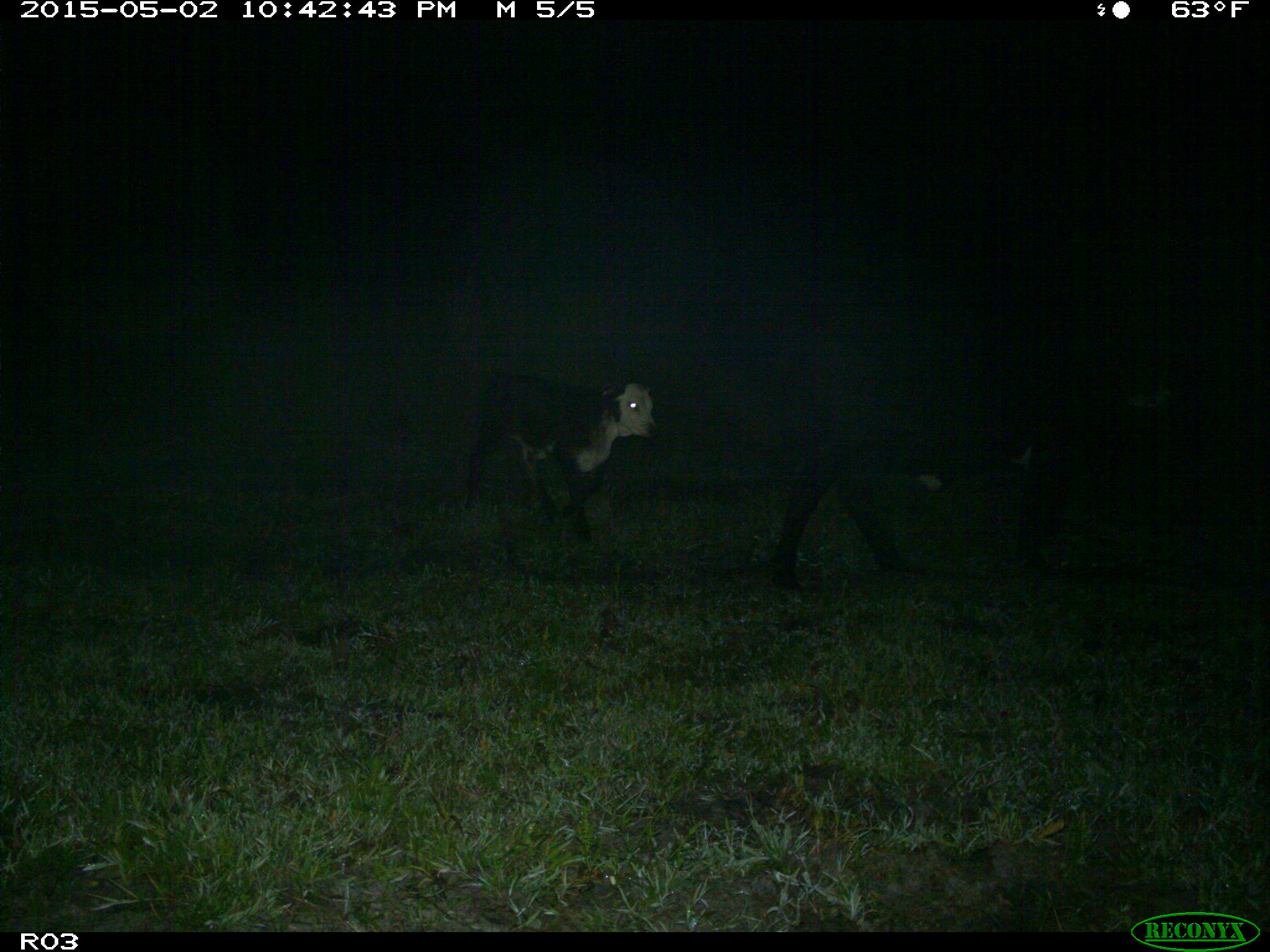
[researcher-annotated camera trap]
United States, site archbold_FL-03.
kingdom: Animalia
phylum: Chordata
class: Mammalia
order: Artiodactyla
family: Bovidae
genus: Bos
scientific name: Bos taurus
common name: domestic cow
Bos taurus (domestic cow).